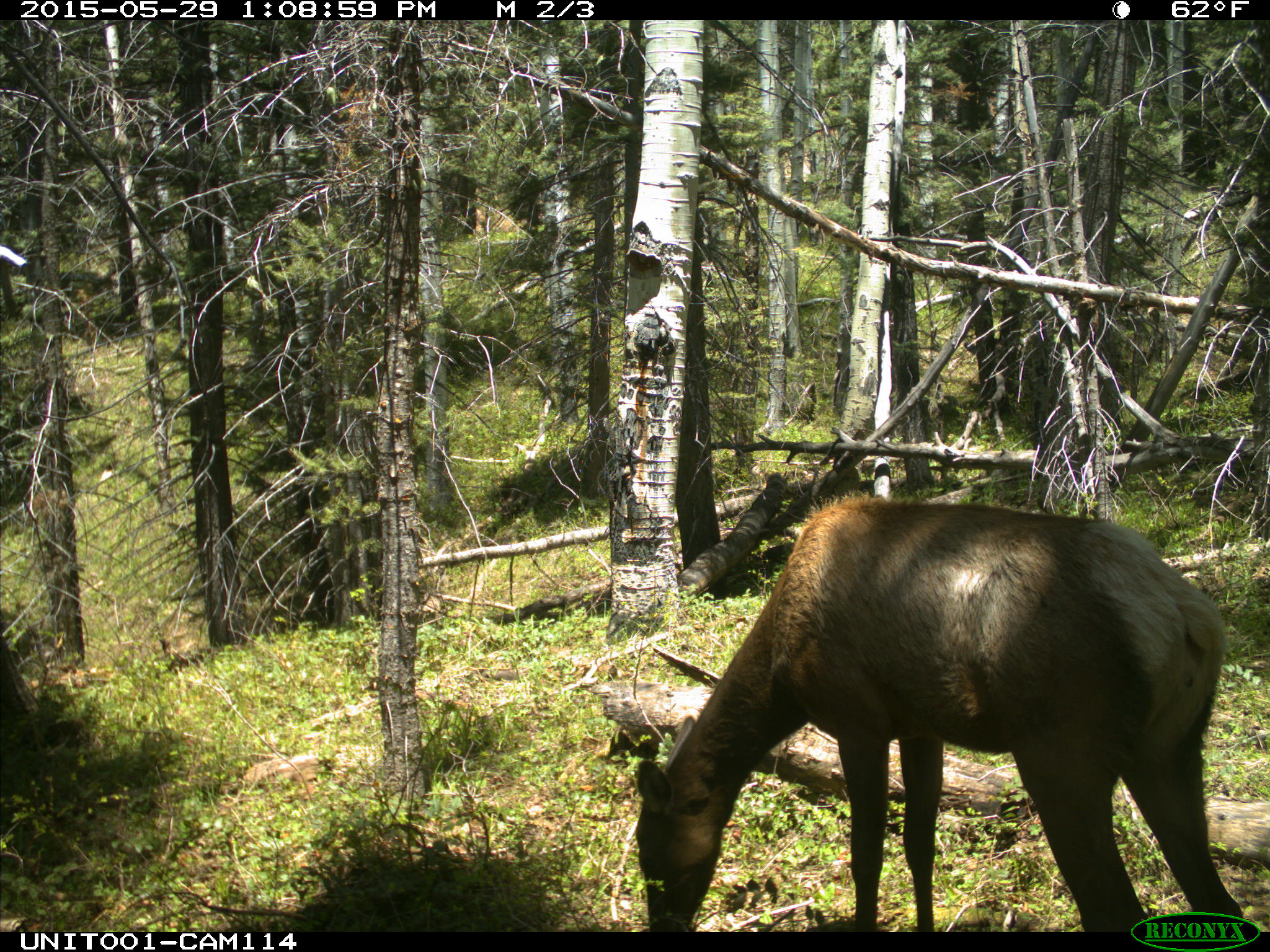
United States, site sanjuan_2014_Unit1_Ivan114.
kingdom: Animalia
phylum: Chordata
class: Mammalia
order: Artiodactyla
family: Cervidae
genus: Cervus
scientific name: Cervus elaphus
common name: red deer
Cervus elaphus (red deer).